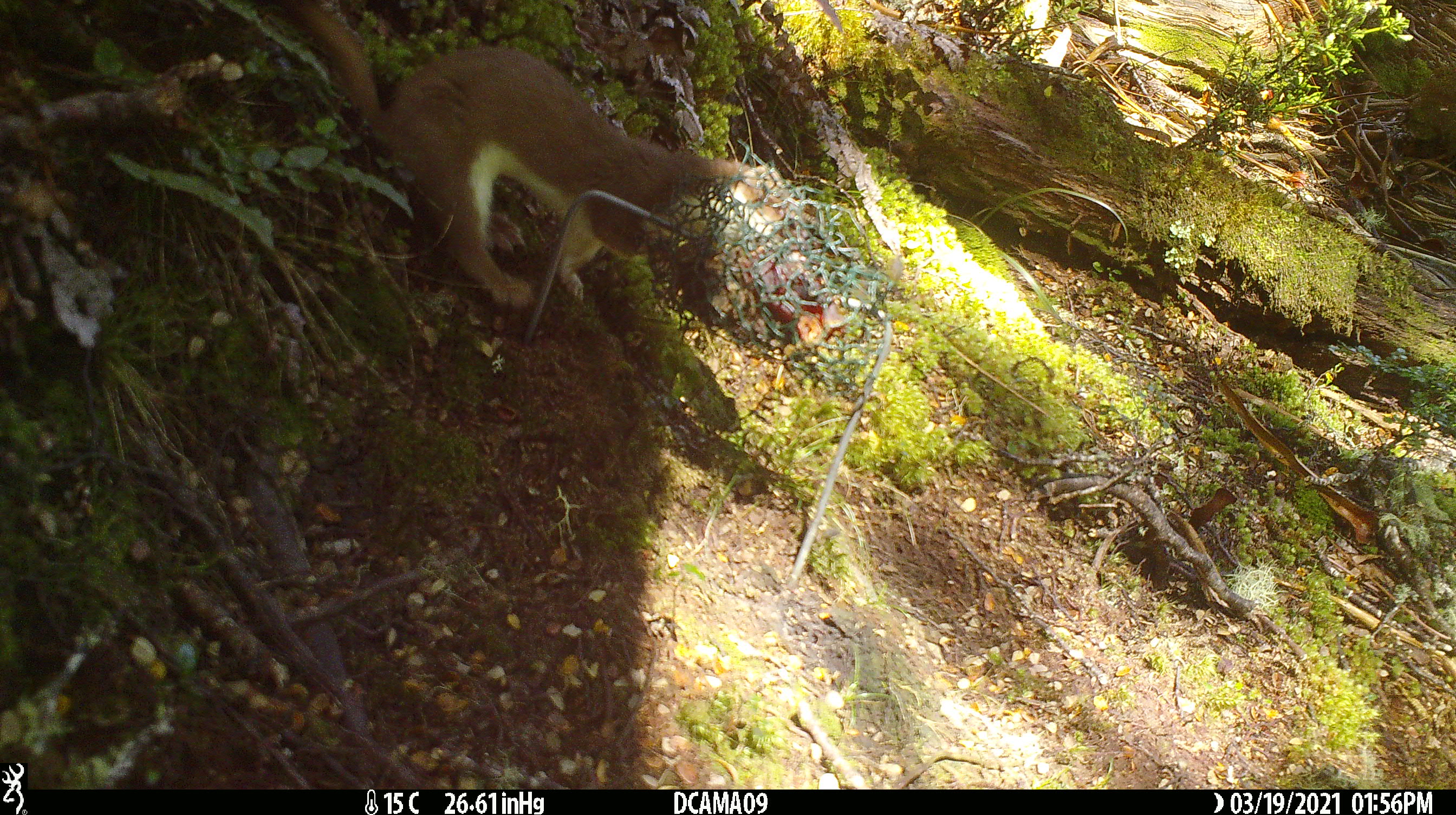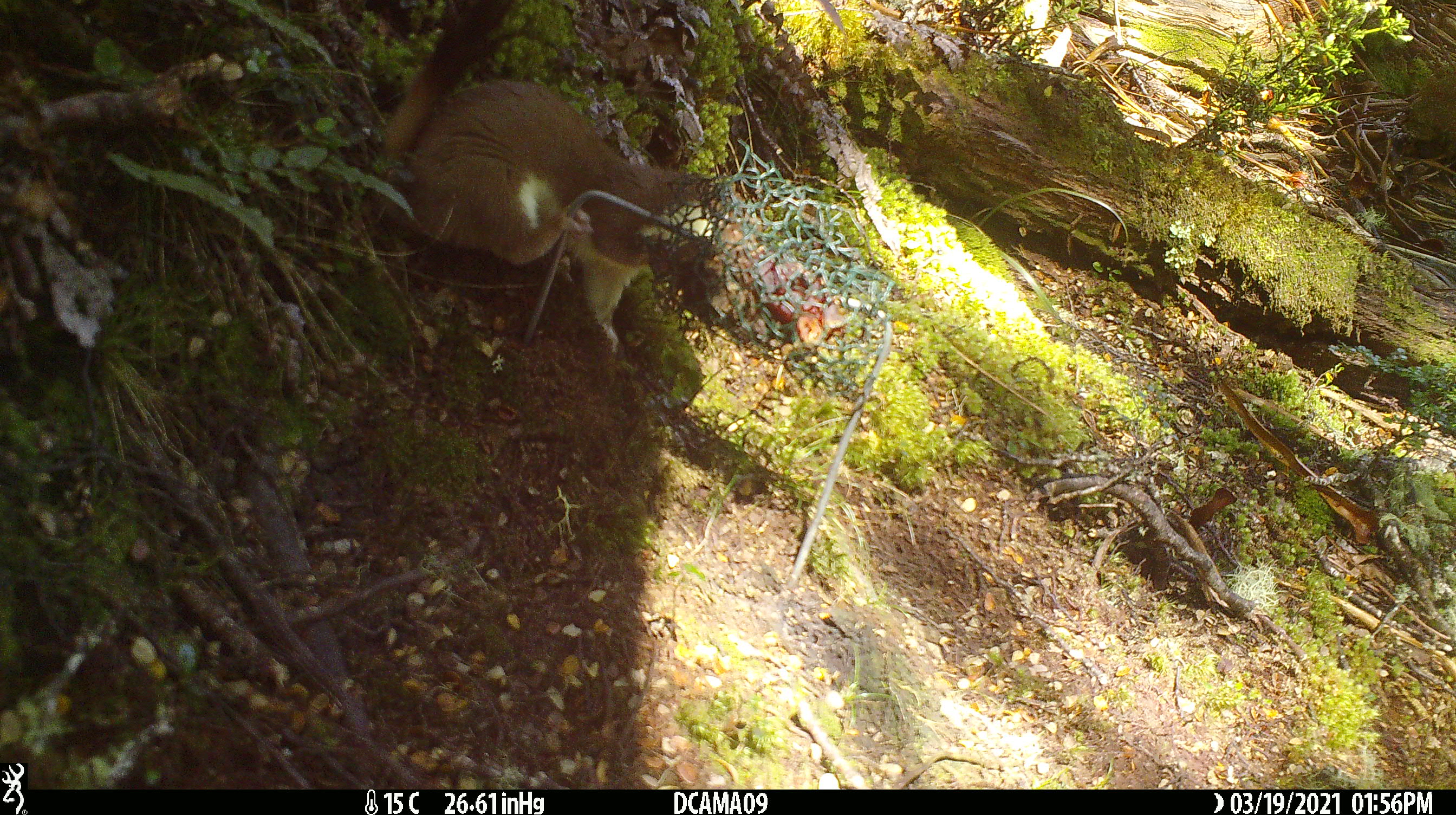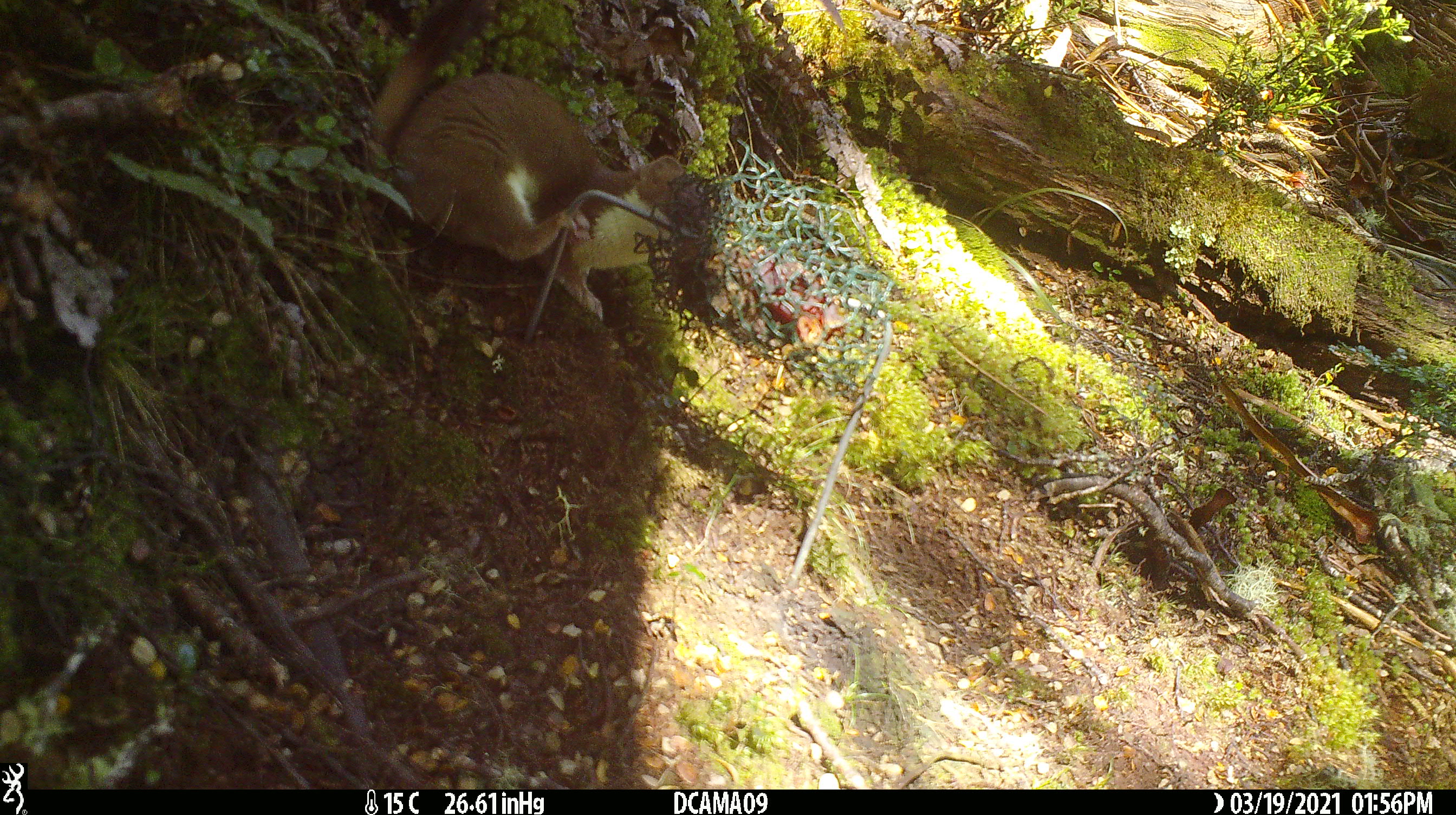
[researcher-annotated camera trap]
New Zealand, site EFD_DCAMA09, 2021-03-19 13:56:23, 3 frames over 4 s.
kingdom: Animalia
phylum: Chordata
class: Mammalia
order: Carnivora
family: Mustelidae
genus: Mustela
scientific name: Mustela erminea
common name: stoat